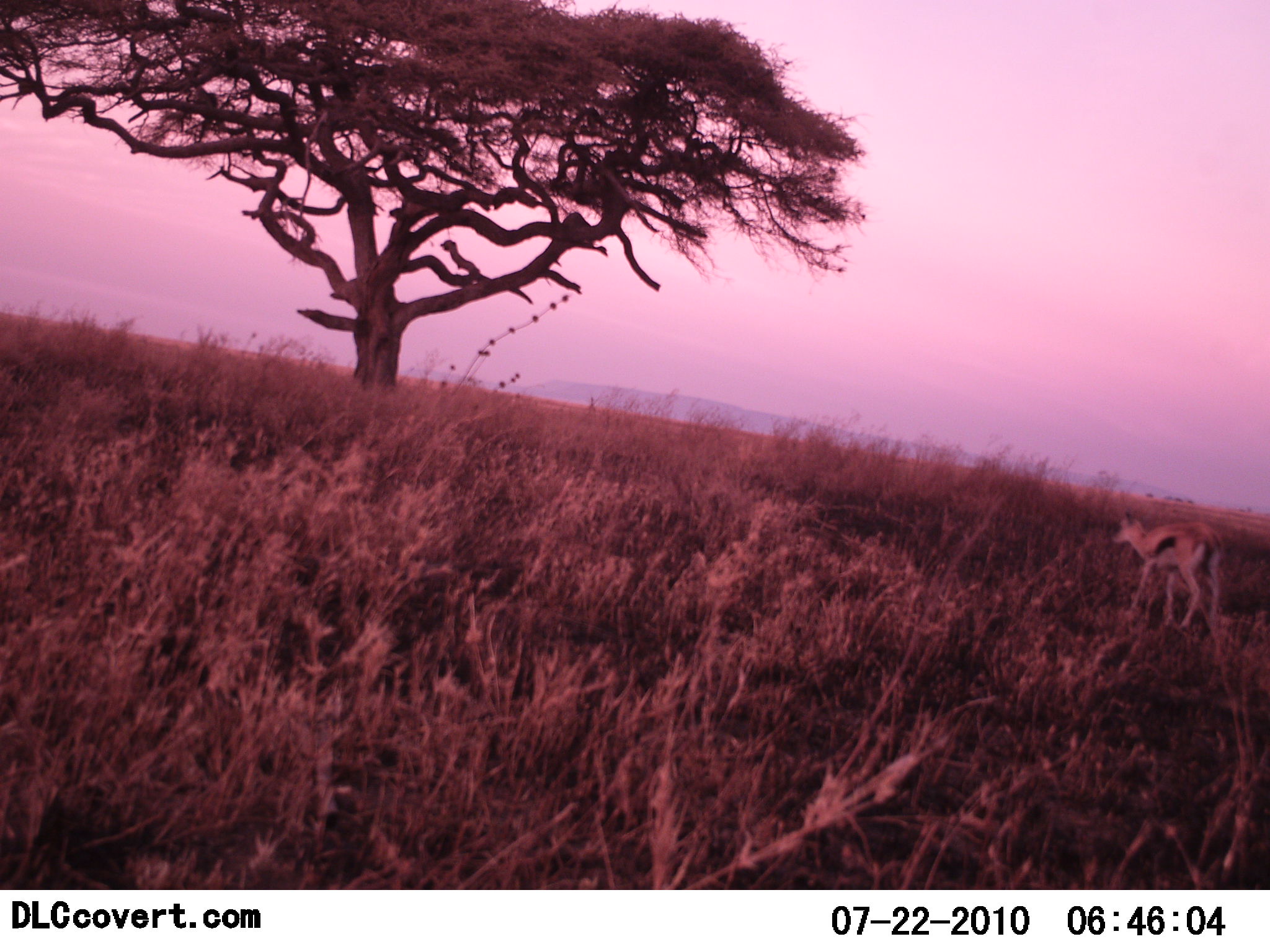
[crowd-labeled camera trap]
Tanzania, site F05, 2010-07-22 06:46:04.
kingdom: Animalia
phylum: Chordata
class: Mammalia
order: Artiodactyla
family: Bovidae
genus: Eudorcas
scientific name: Eudorcas thomsonii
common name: thomson's gazelle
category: gazellethomsons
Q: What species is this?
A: Gazellethomsons (thomson's gazelle) (Eudorcas thomsonii).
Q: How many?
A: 1.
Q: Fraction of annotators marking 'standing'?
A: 77%.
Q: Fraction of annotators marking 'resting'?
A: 0%.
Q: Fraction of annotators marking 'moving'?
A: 23%.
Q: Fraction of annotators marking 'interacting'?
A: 0%.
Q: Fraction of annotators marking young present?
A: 8%.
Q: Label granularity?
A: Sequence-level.